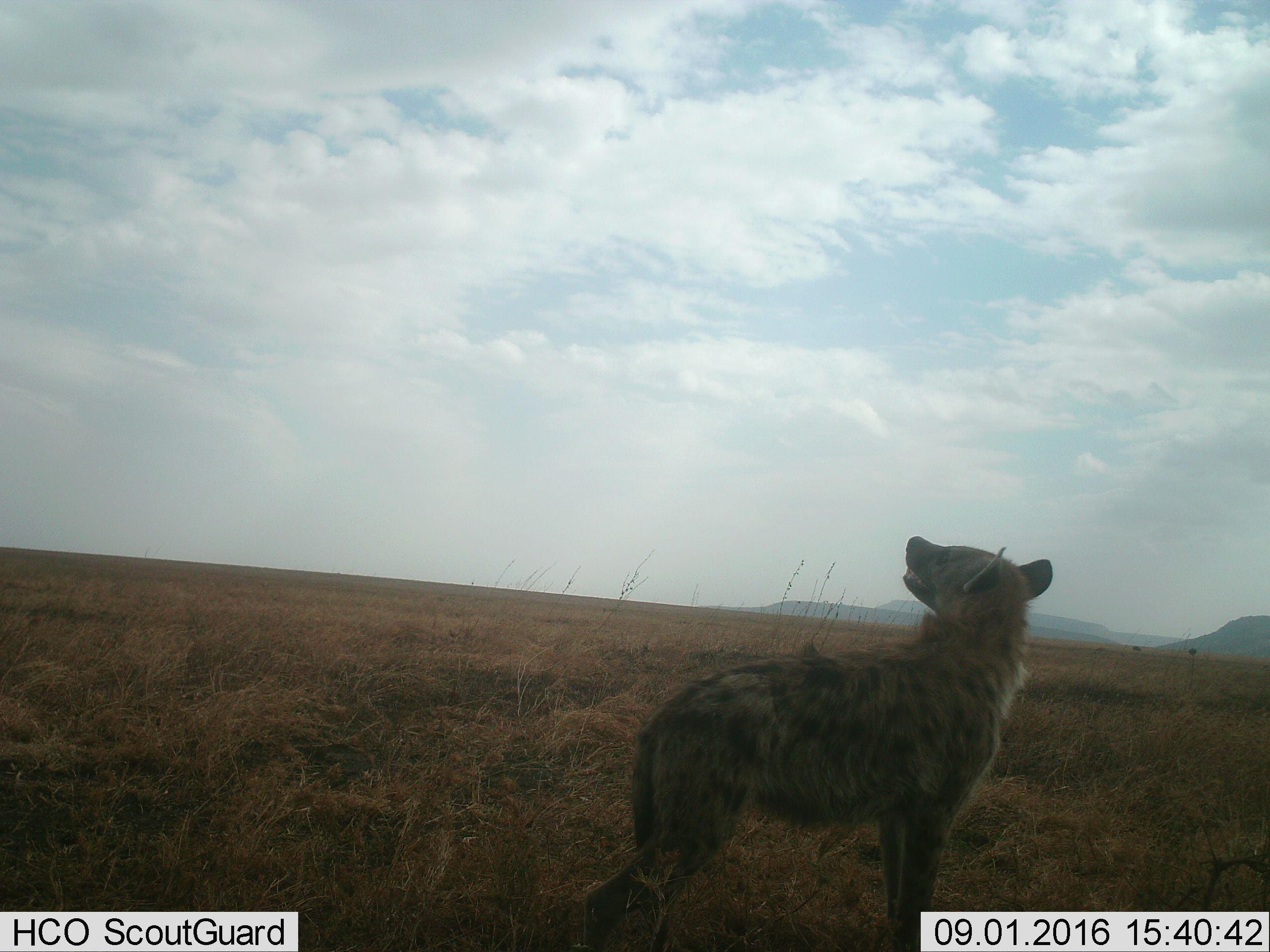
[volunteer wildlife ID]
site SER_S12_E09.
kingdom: Animalia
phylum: Chordata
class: Mammalia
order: Carnivora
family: Hyaenidae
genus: Crocuta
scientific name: Crocuta crocuta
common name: spotted hyena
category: hyenaspotted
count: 1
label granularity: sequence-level